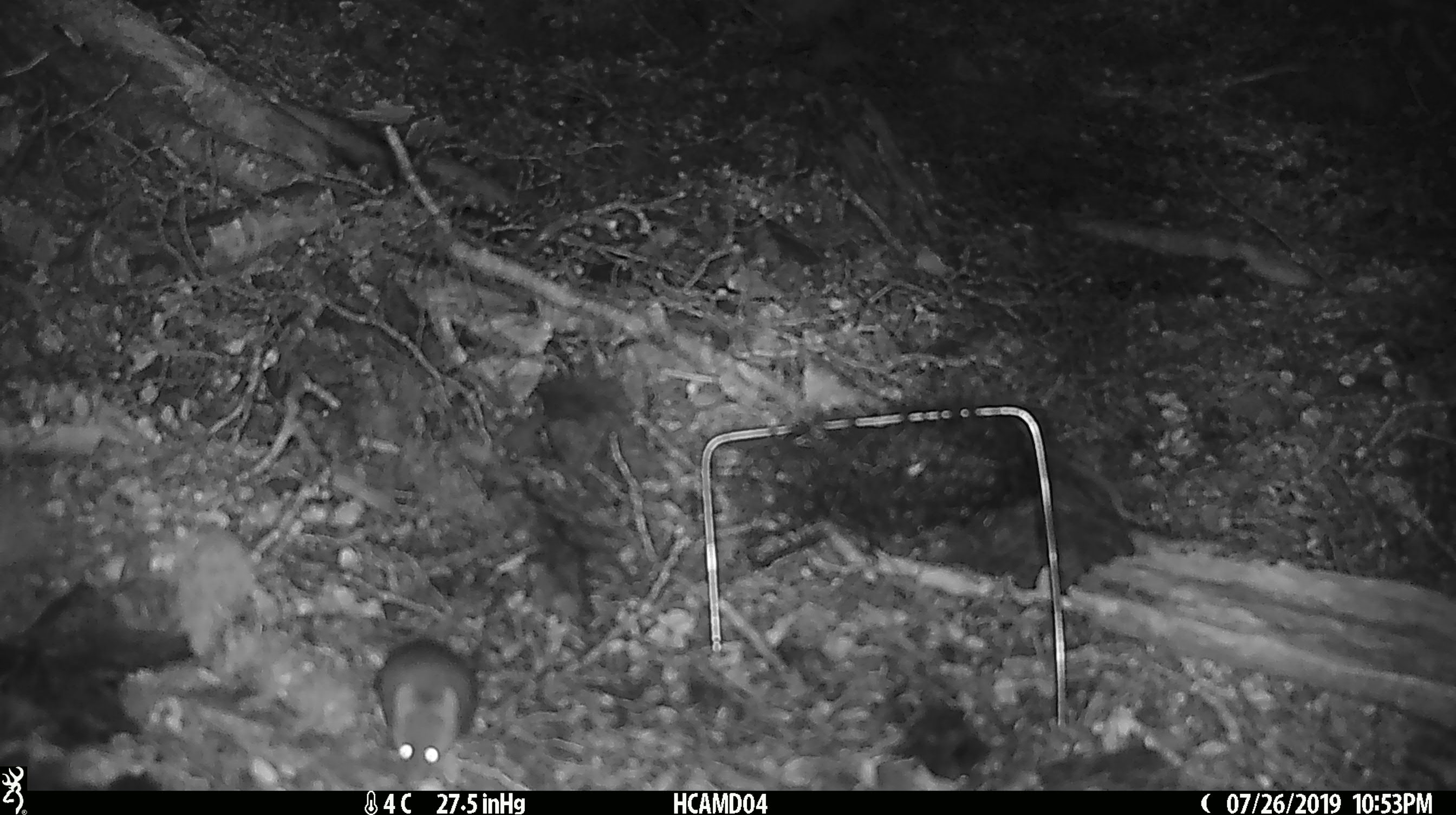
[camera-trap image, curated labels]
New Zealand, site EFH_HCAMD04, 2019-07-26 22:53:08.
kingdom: Animalia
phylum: Chordata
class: Mammalia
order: Rodentia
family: Muridae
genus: Mus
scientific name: Mus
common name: mouse